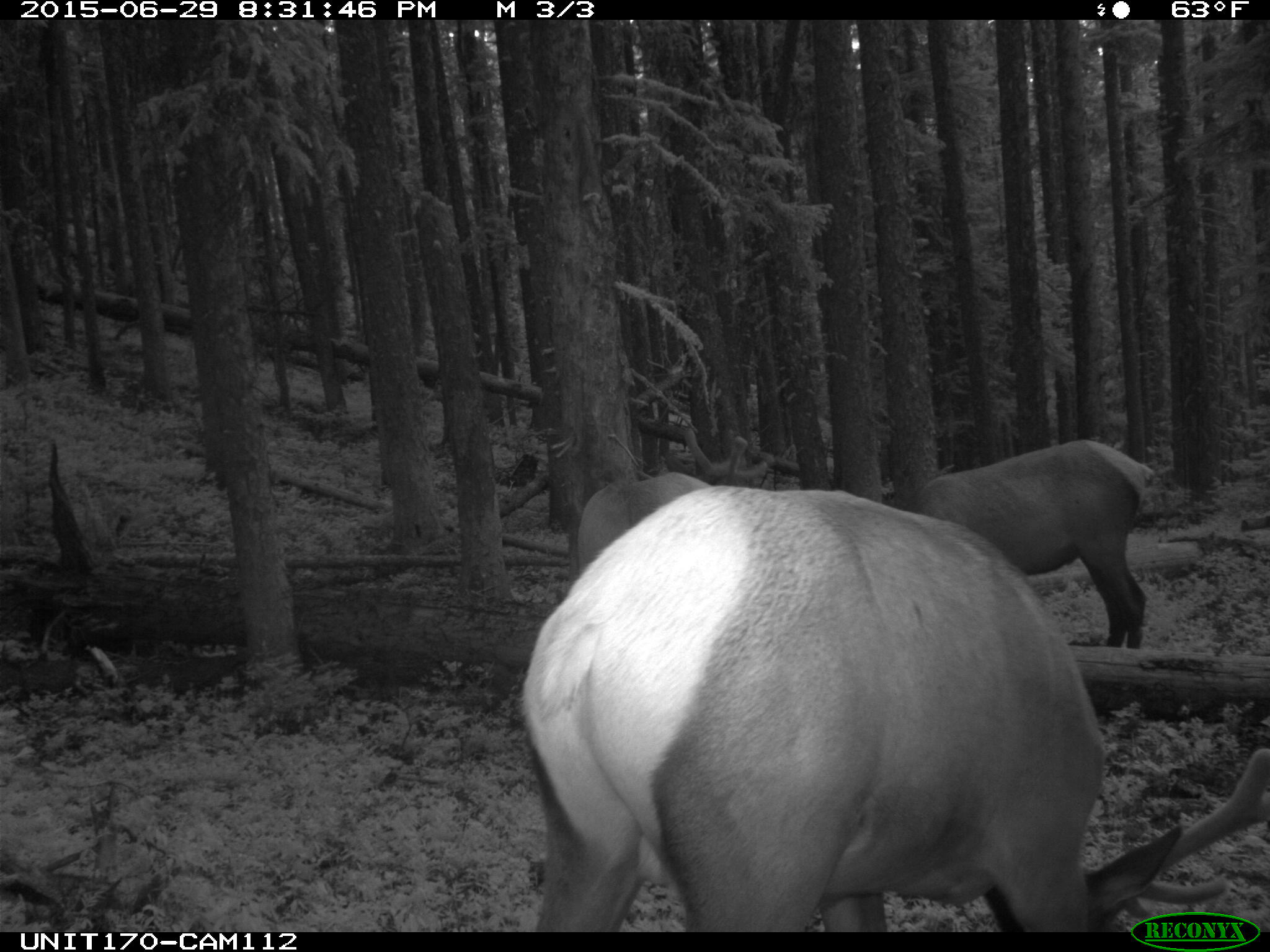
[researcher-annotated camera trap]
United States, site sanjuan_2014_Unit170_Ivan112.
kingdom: Animalia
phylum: Chordata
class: Mammalia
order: Artiodactyla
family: Cervidae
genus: Cervus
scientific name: Cervus elaphus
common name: red deer